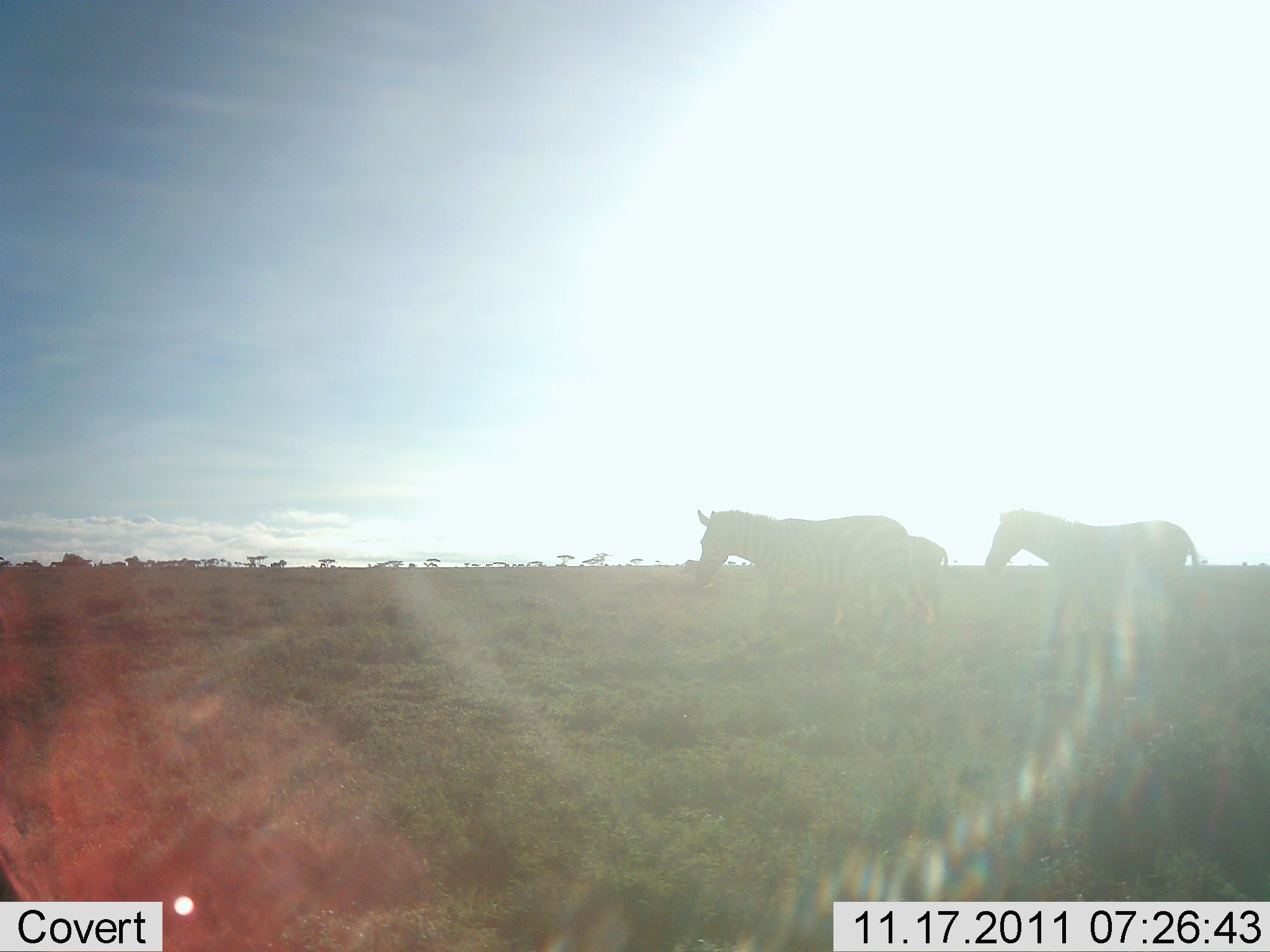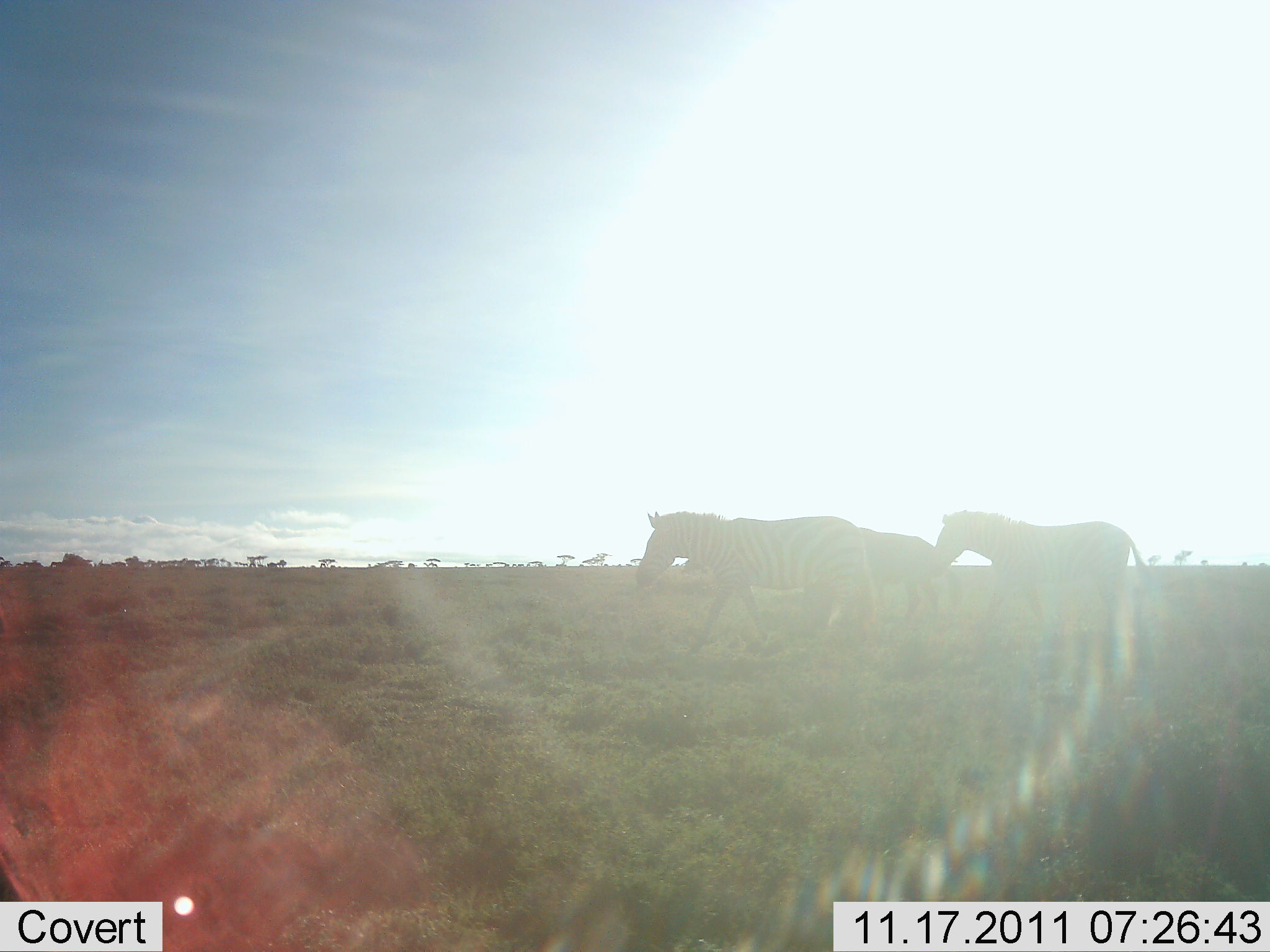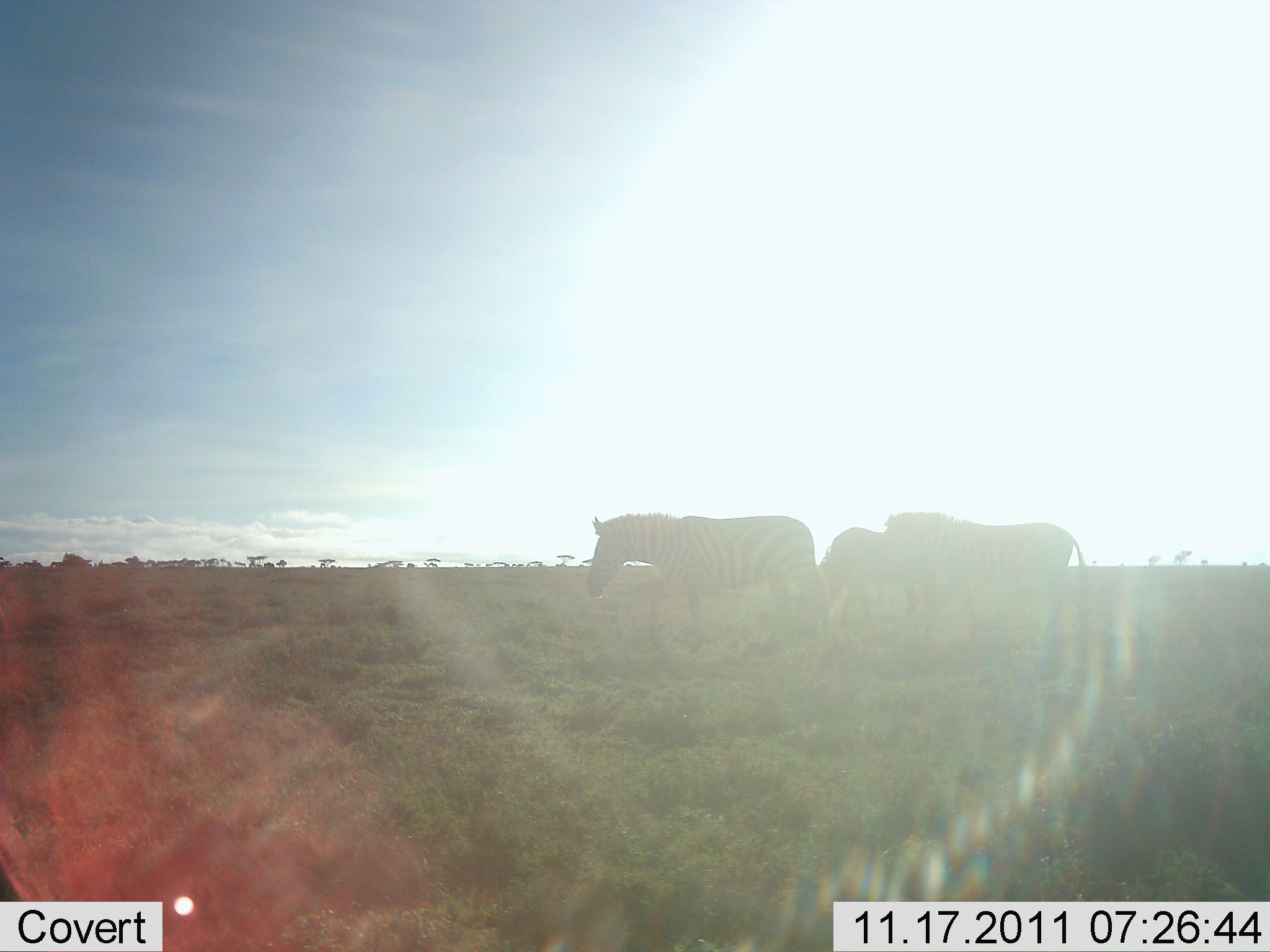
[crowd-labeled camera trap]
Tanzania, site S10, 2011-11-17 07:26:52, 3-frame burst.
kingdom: Animalia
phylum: Chordata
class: Mammalia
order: Perissodactyla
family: Equidae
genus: Equus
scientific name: Equus quagga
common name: plains zebra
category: zebra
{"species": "zebra (plains zebra) (Equus quagga)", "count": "3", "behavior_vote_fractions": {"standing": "0%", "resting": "0%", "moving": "100%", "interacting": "0%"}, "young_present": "11%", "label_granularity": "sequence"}